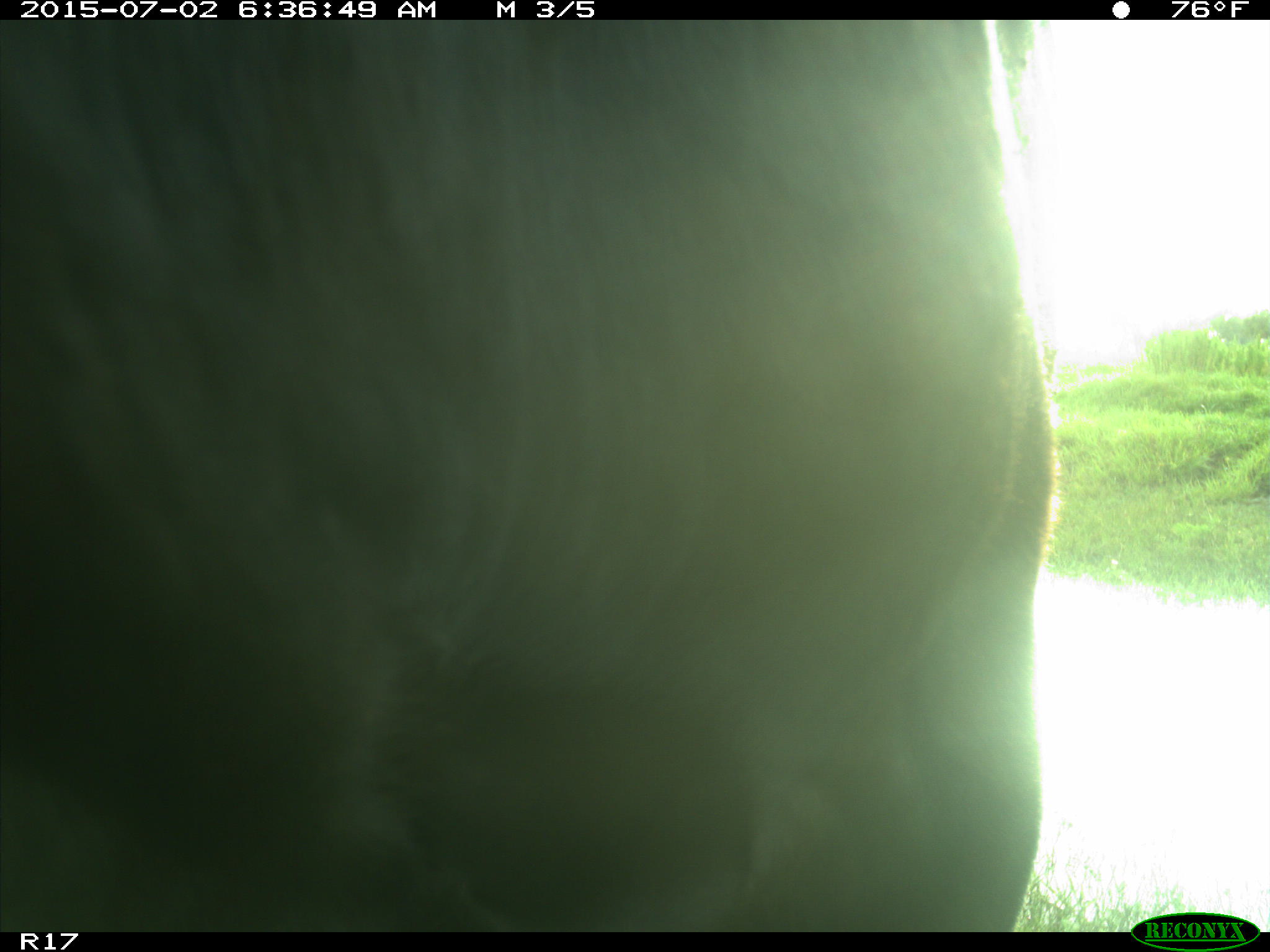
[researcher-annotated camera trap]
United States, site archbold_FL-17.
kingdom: Animalia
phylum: Chordata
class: Mammalia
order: Artiodactyla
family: Bovidae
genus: Bos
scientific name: Bos taurus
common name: domestic cow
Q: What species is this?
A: Bos taurus (domestic cow).